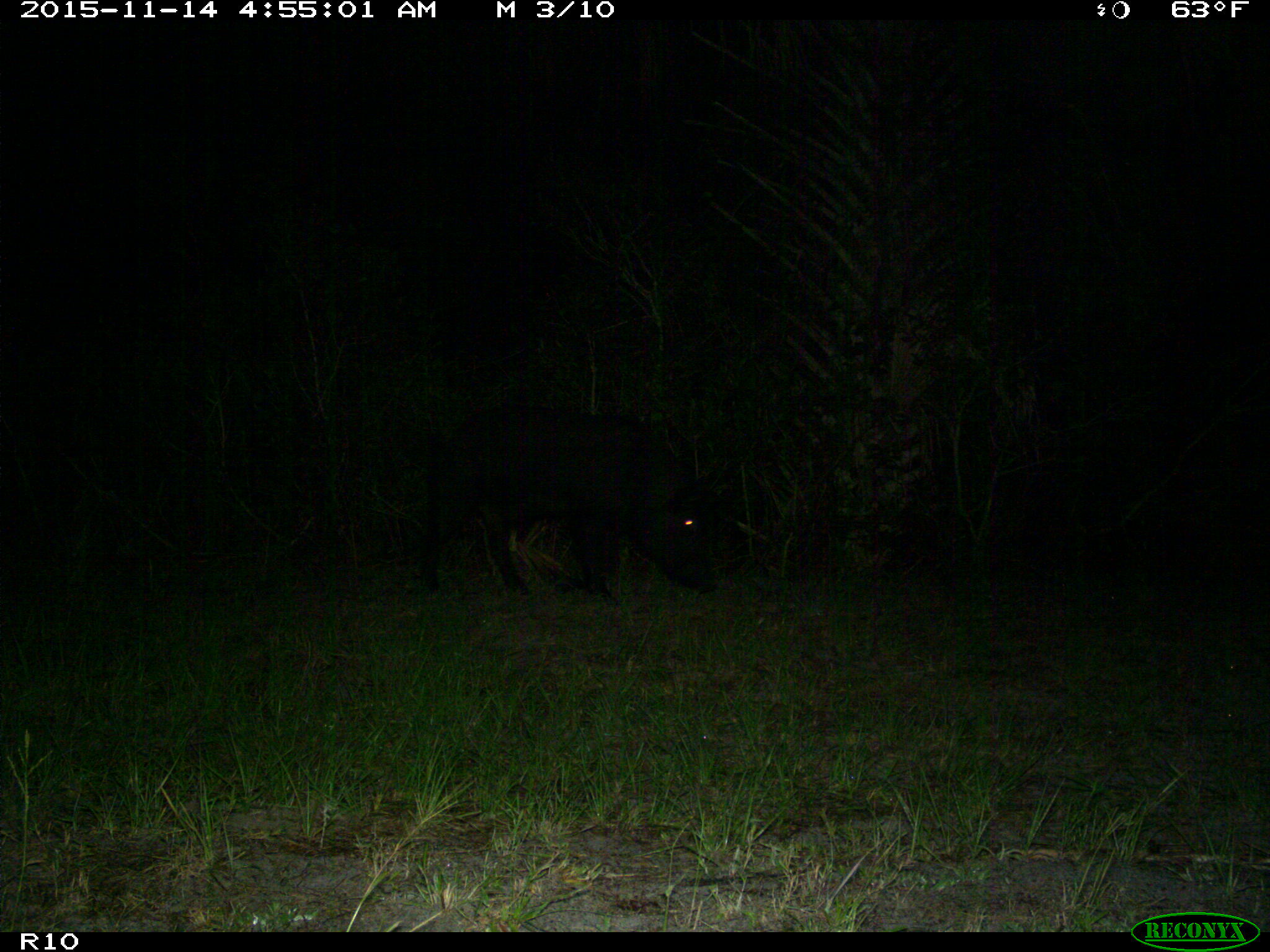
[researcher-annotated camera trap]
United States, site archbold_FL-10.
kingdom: Animalia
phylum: Chordata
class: Mammalia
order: Artiodactyla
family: Suidae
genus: Sus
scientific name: Sus scrofa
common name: wild boar